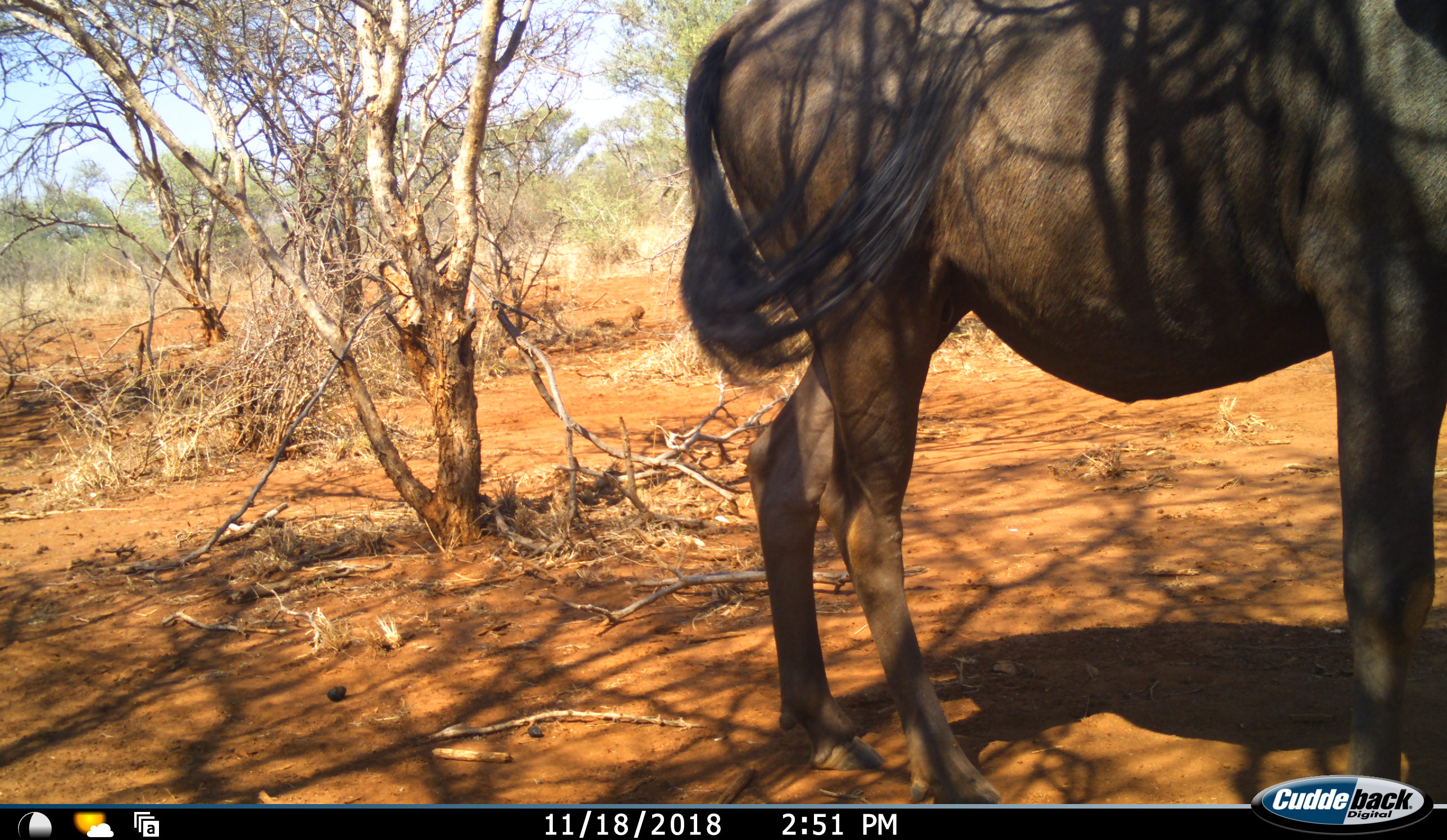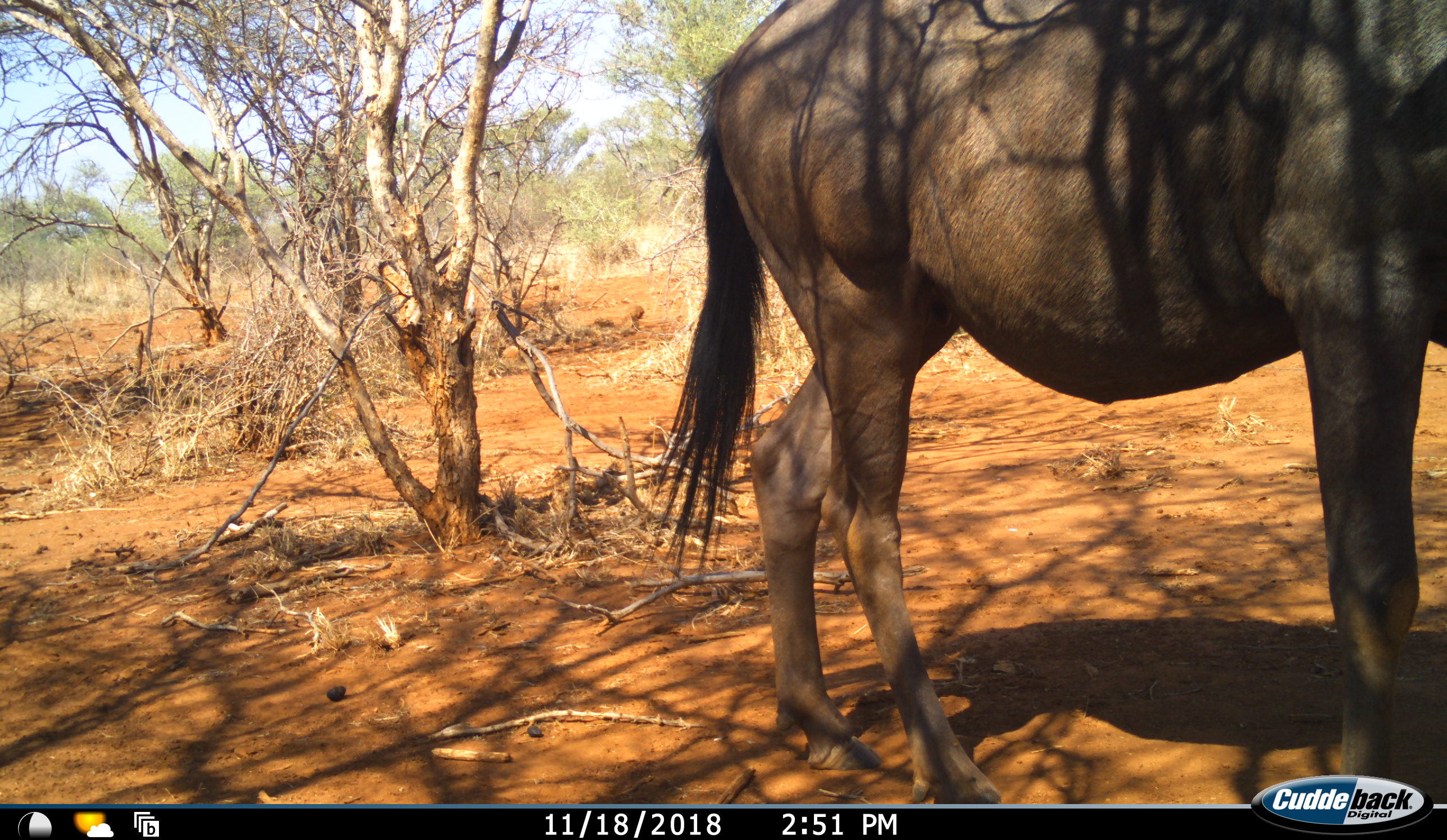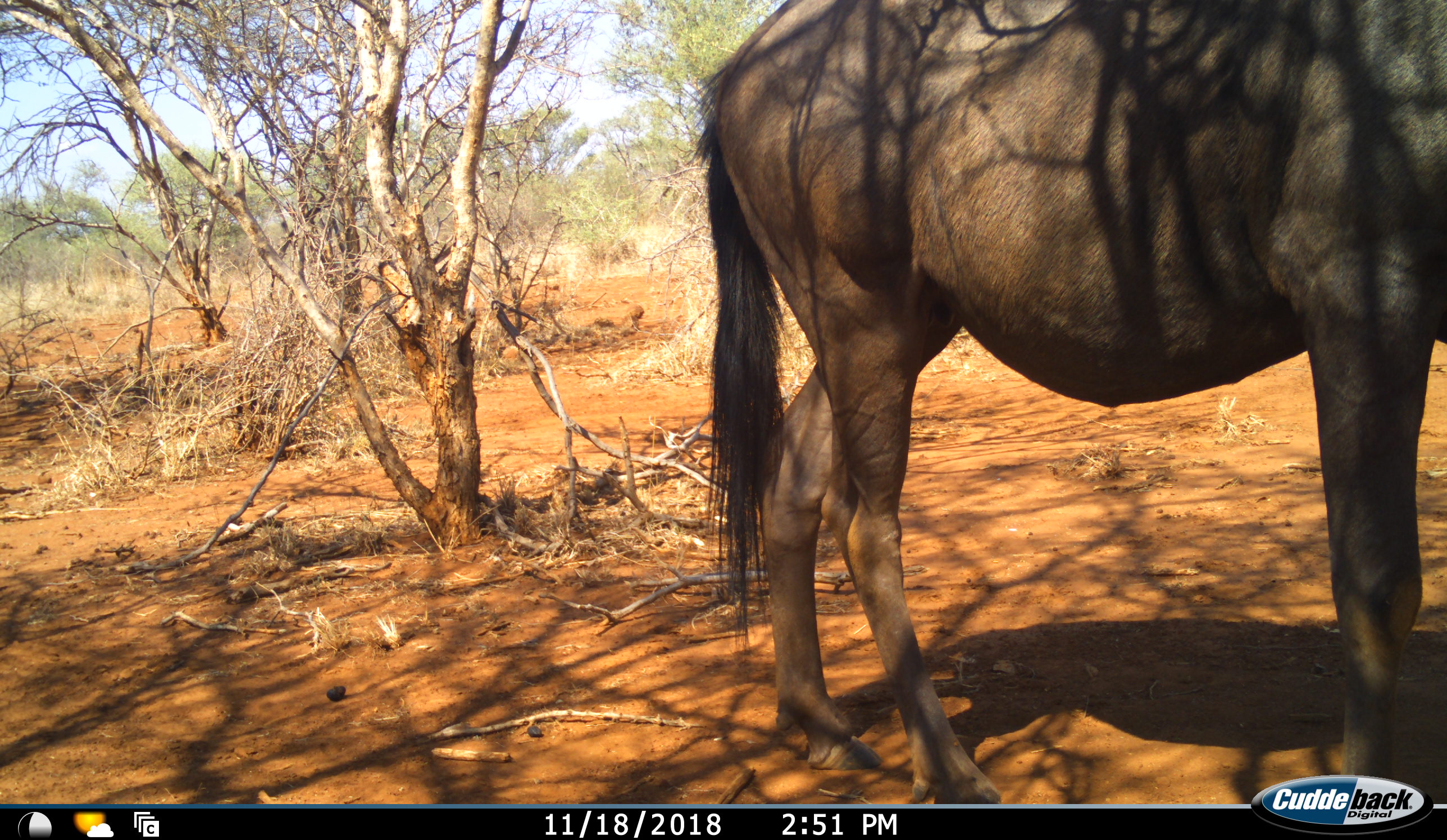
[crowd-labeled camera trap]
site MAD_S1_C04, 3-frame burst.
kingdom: Animalia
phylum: Chordata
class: Mammalia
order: Artiodactyla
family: Bovidae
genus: Connochaetes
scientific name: Connochaetes taurinus taurinus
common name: blue wildebeest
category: wildebeestblue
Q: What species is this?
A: Wildebeestblue (blue wildebeest) (Connochaetes taurinus taurinus).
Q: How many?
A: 1.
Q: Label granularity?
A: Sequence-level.